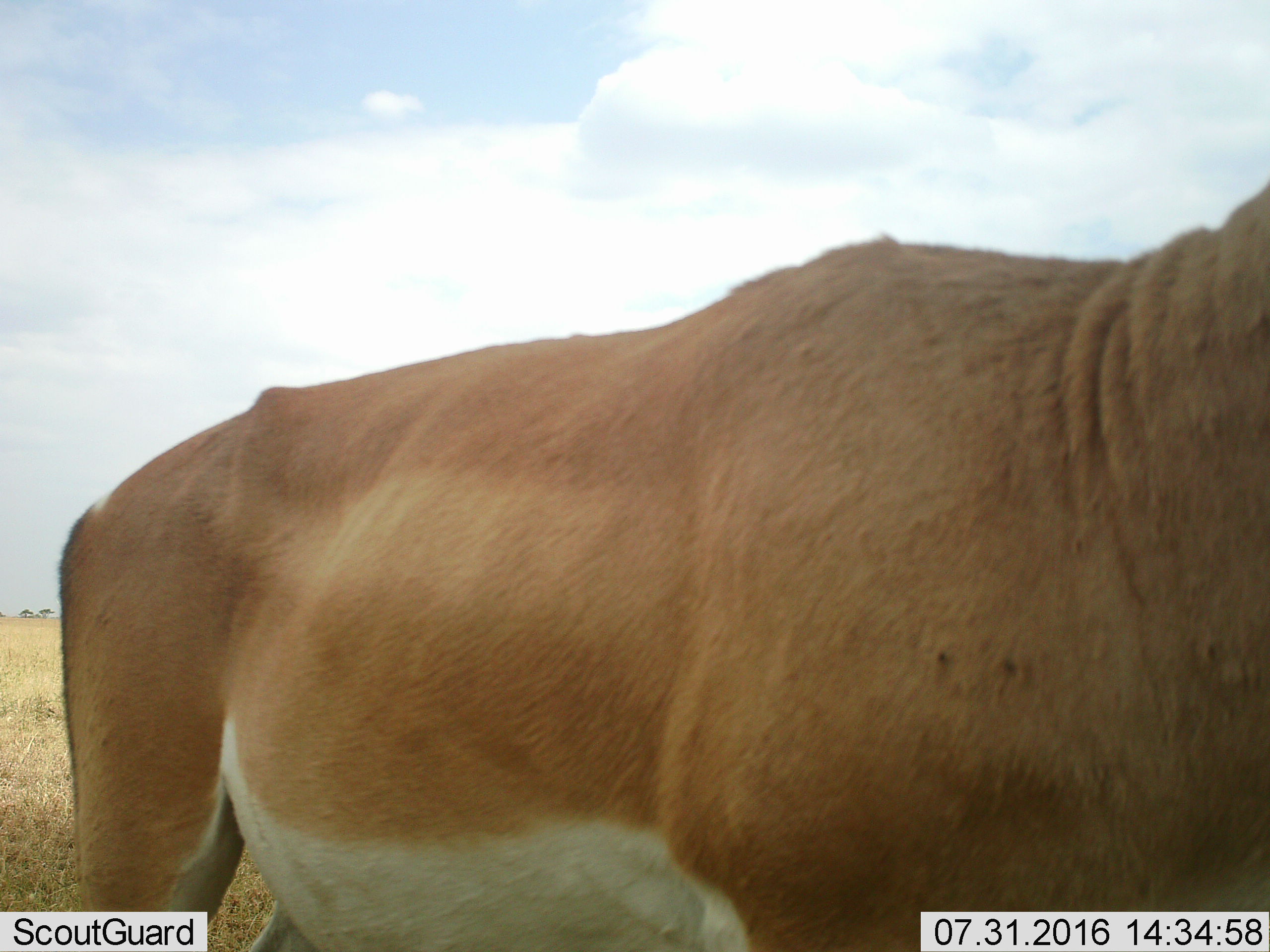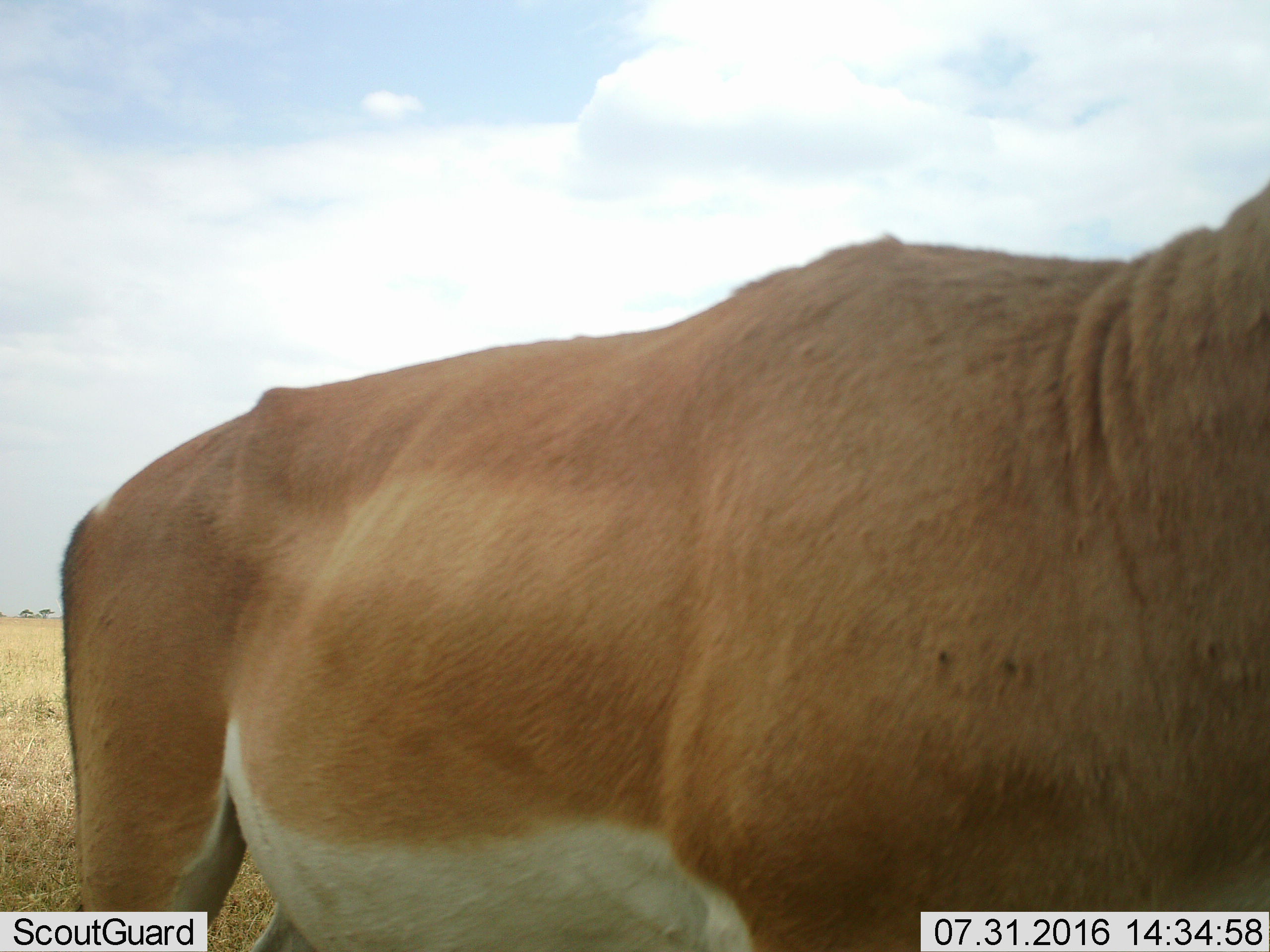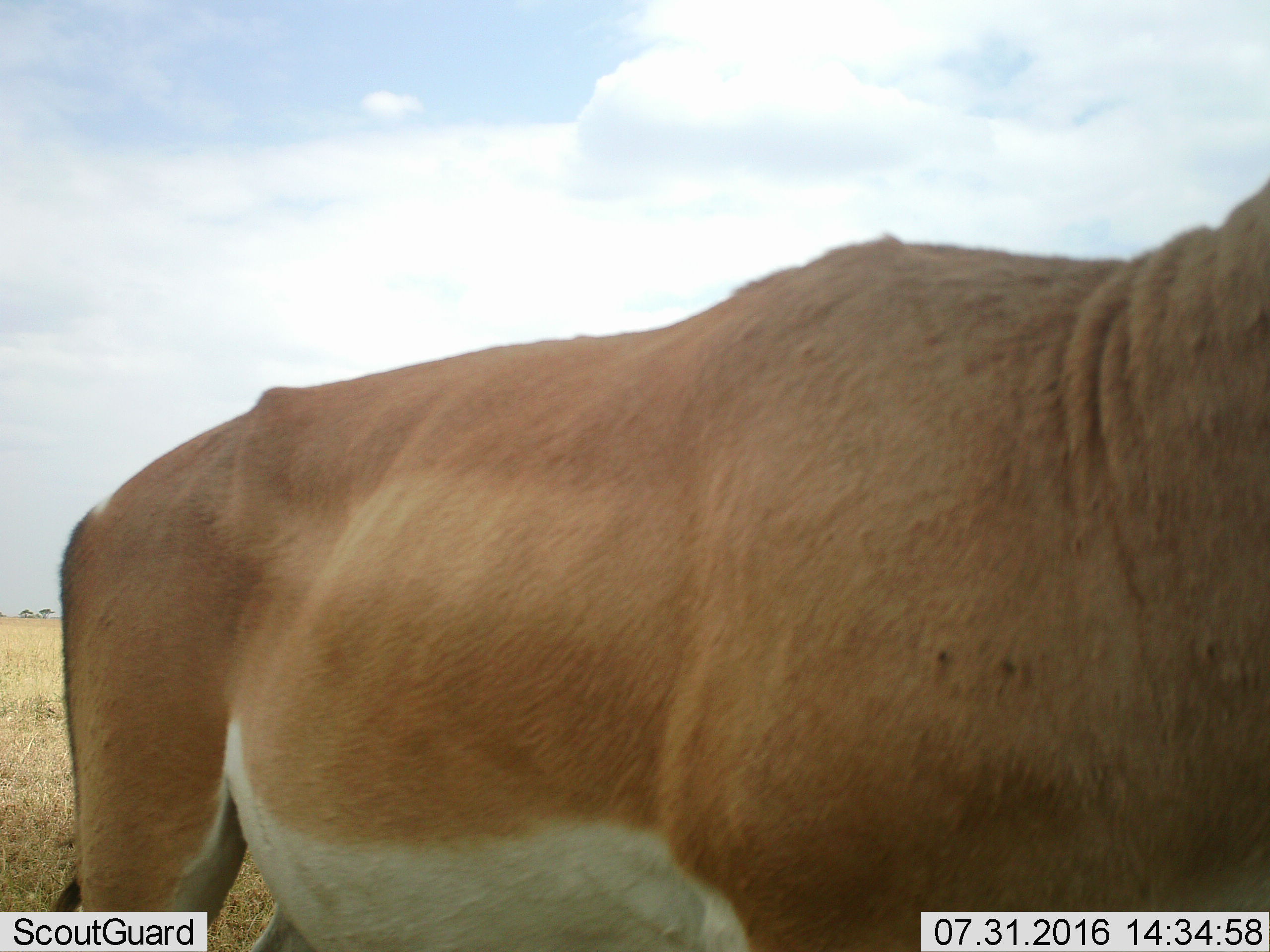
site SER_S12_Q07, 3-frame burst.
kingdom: Animalia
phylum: Chordata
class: Mammalia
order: Artiodactyla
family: Bovidae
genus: Nanger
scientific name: Nanger granti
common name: grant's gazelle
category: gazellegrants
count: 1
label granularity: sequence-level